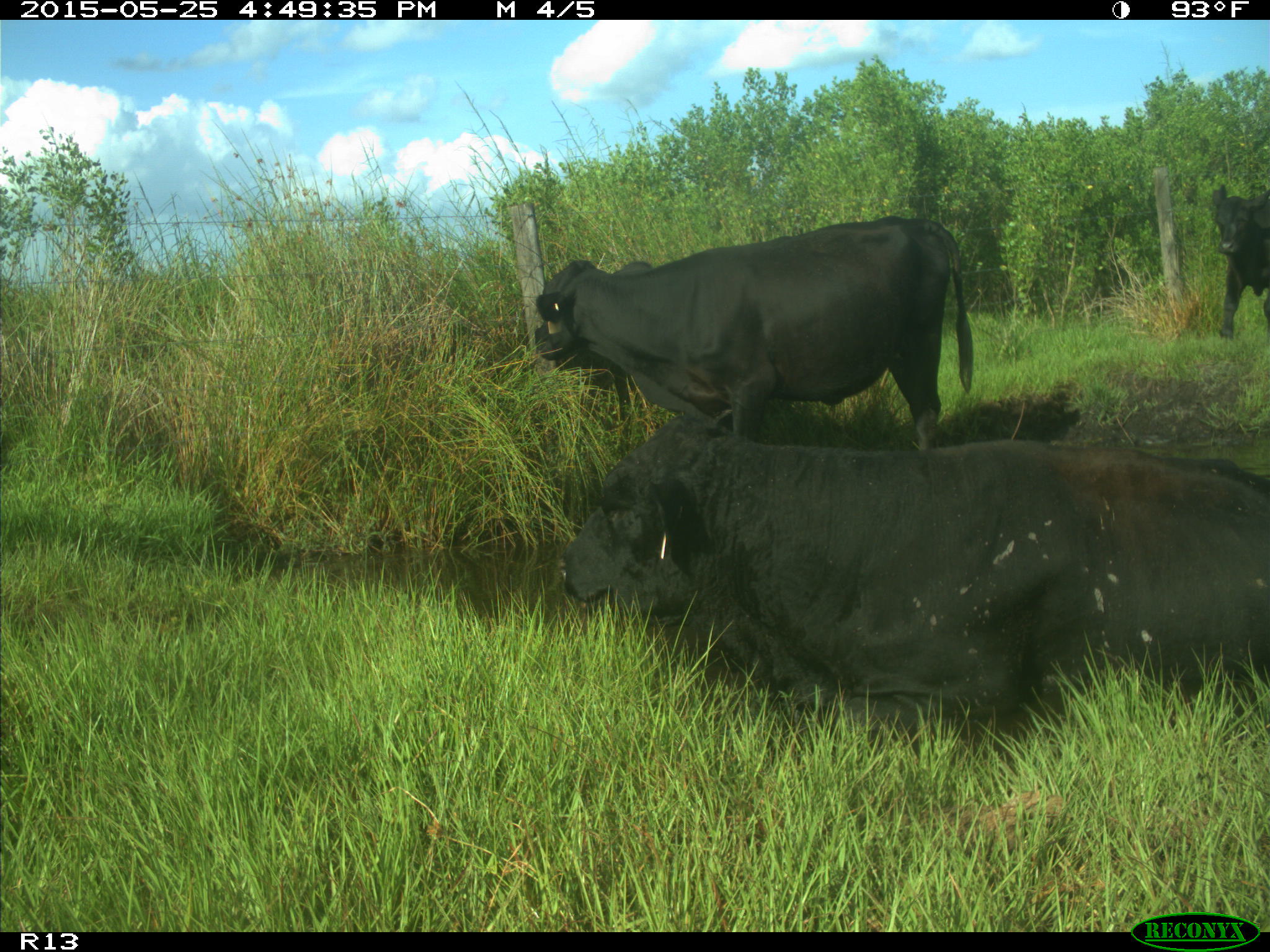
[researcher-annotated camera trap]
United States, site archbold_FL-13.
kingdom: Animalia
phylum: Chordata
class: Mammalia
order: Artiodactyla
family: Bovidae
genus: Bos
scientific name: Bos taurus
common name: domestic cow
Bos taurus (domestic cow).